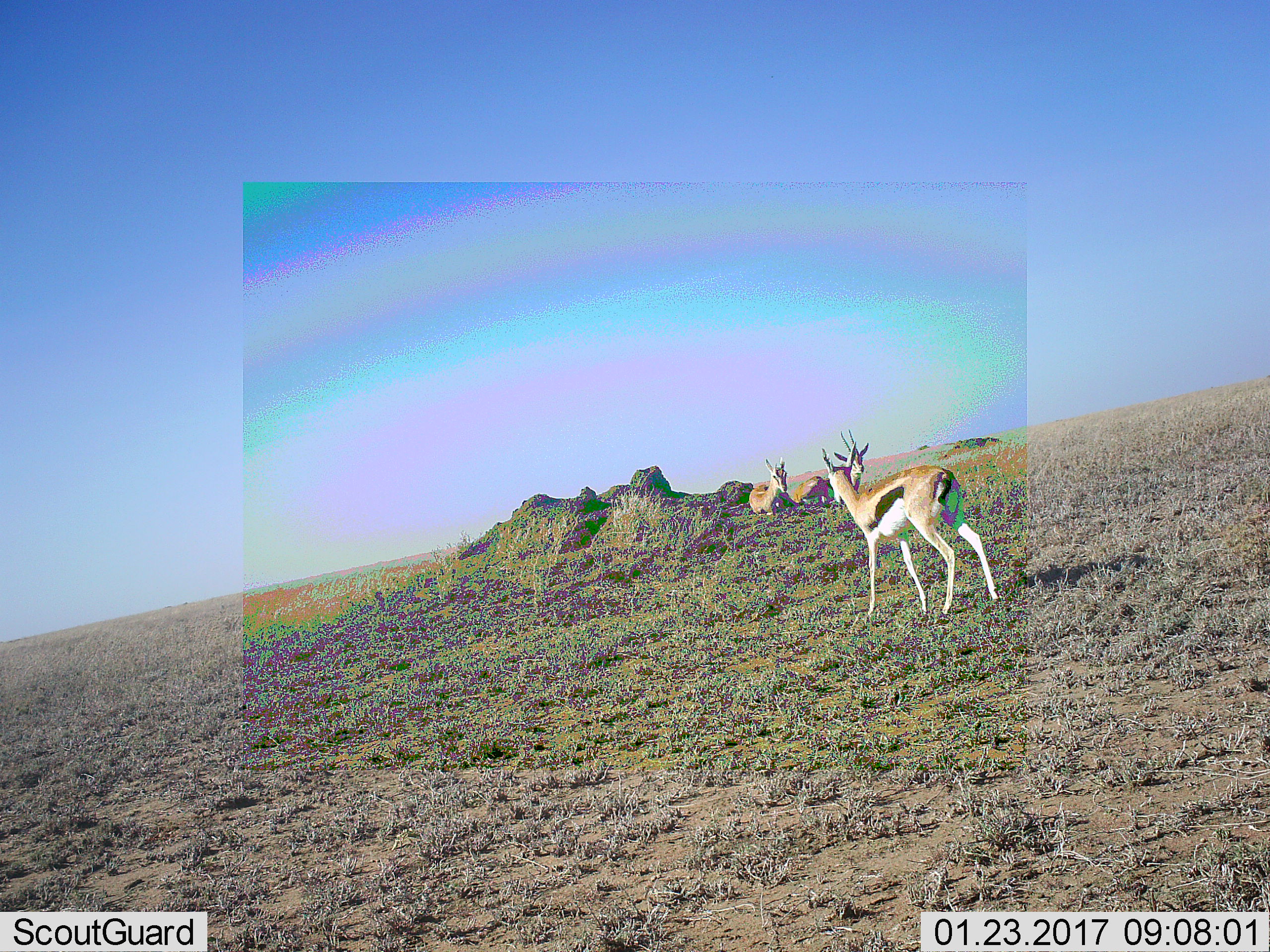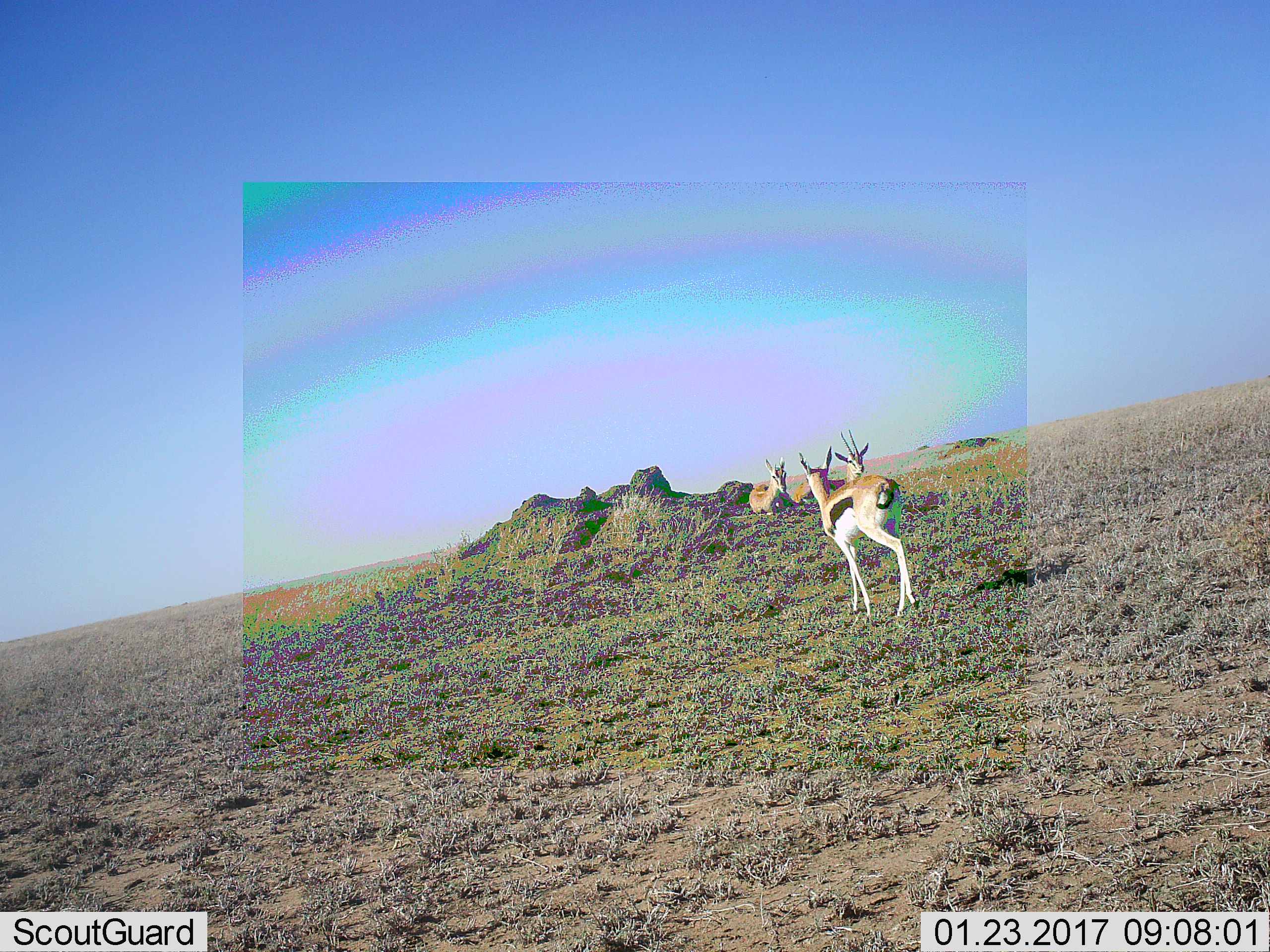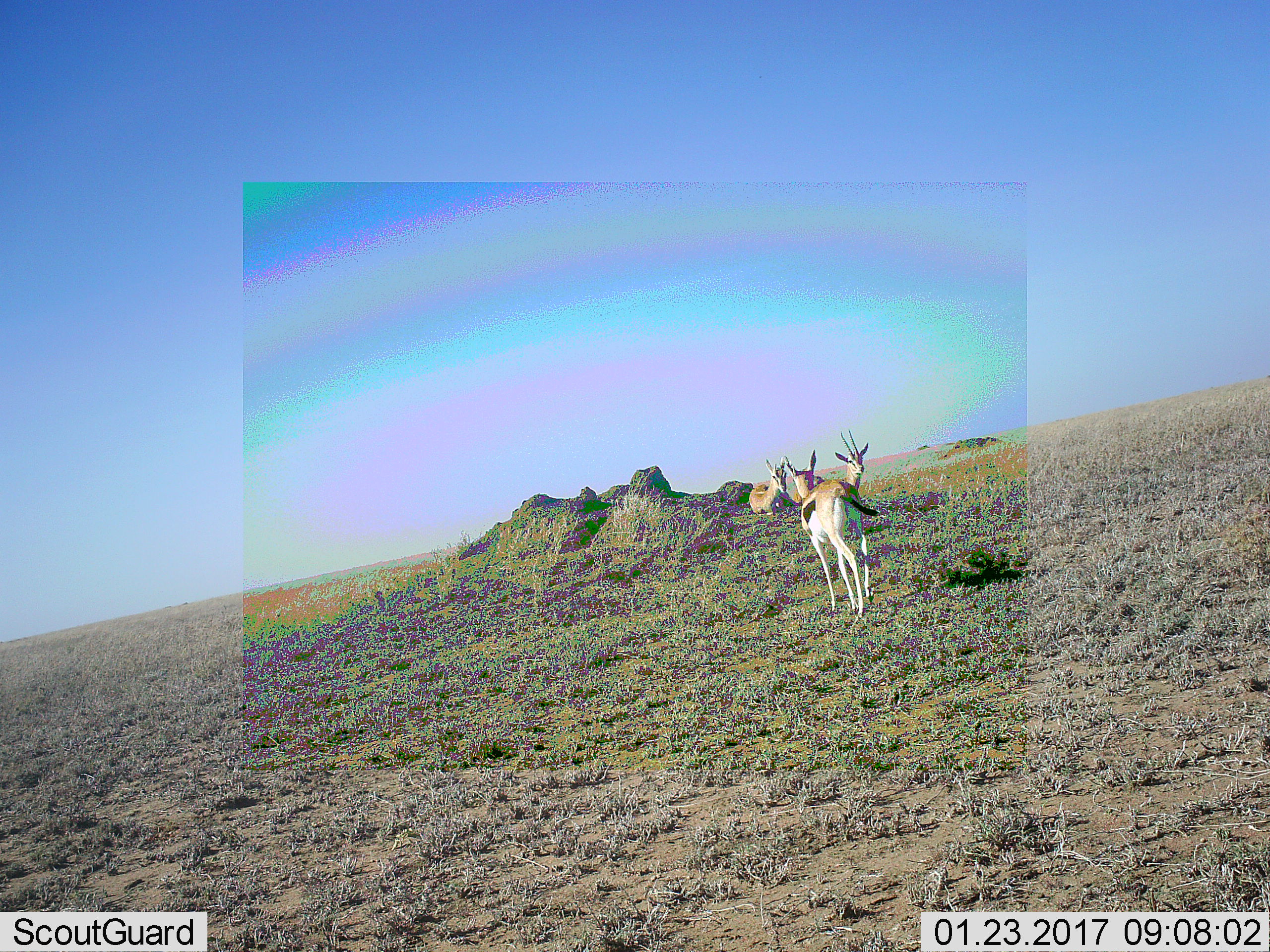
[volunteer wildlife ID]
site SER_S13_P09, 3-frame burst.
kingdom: Animalia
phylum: Chordata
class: Mammalia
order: Artiodactyla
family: Bovidae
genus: Eudorcas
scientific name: Eudorcas thomsonii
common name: thomson's gazelle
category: gazellethomsons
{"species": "gazellethomsons (thomson's gazelle) (Eudorcas thomsonii)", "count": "3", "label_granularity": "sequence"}